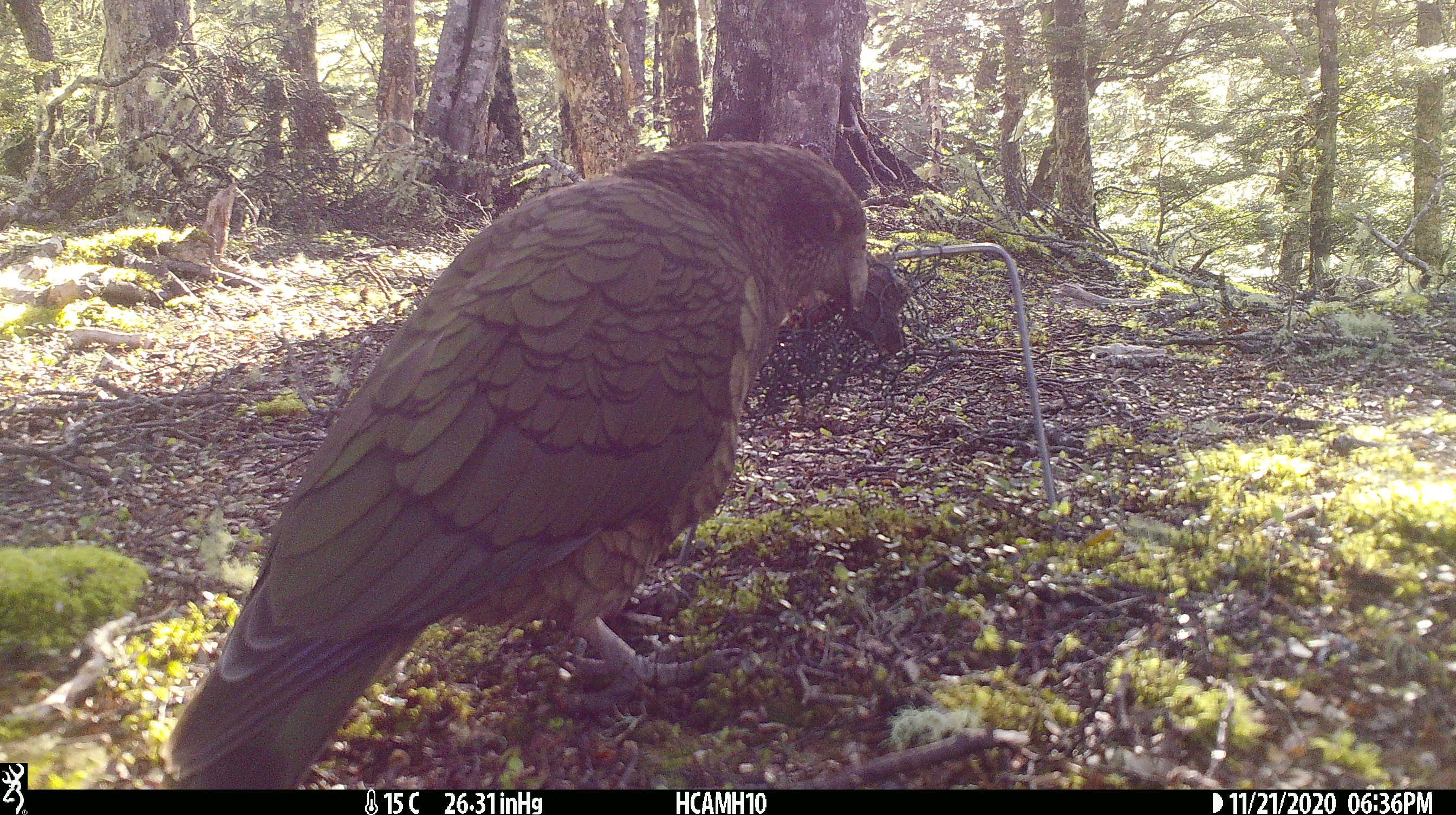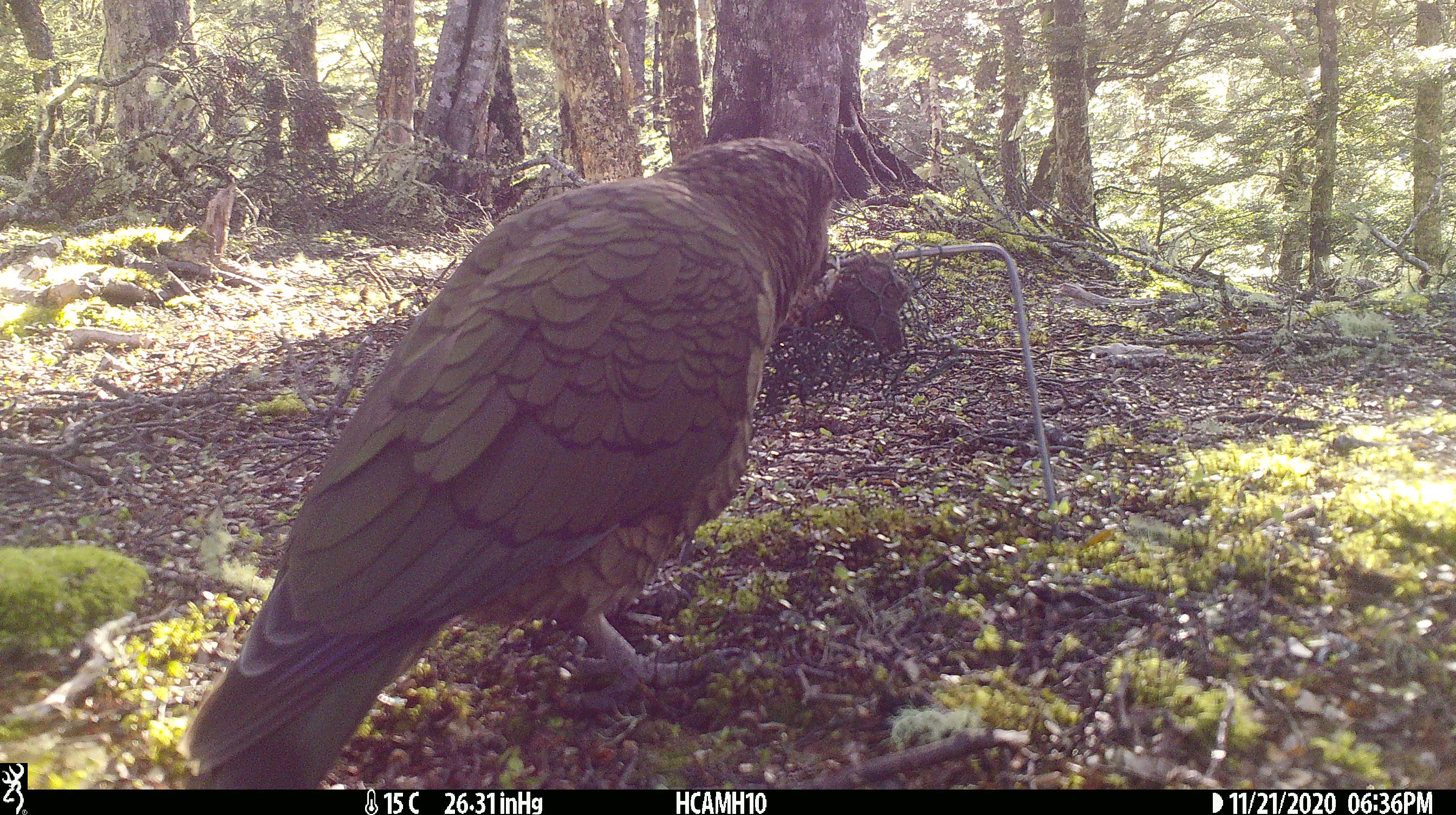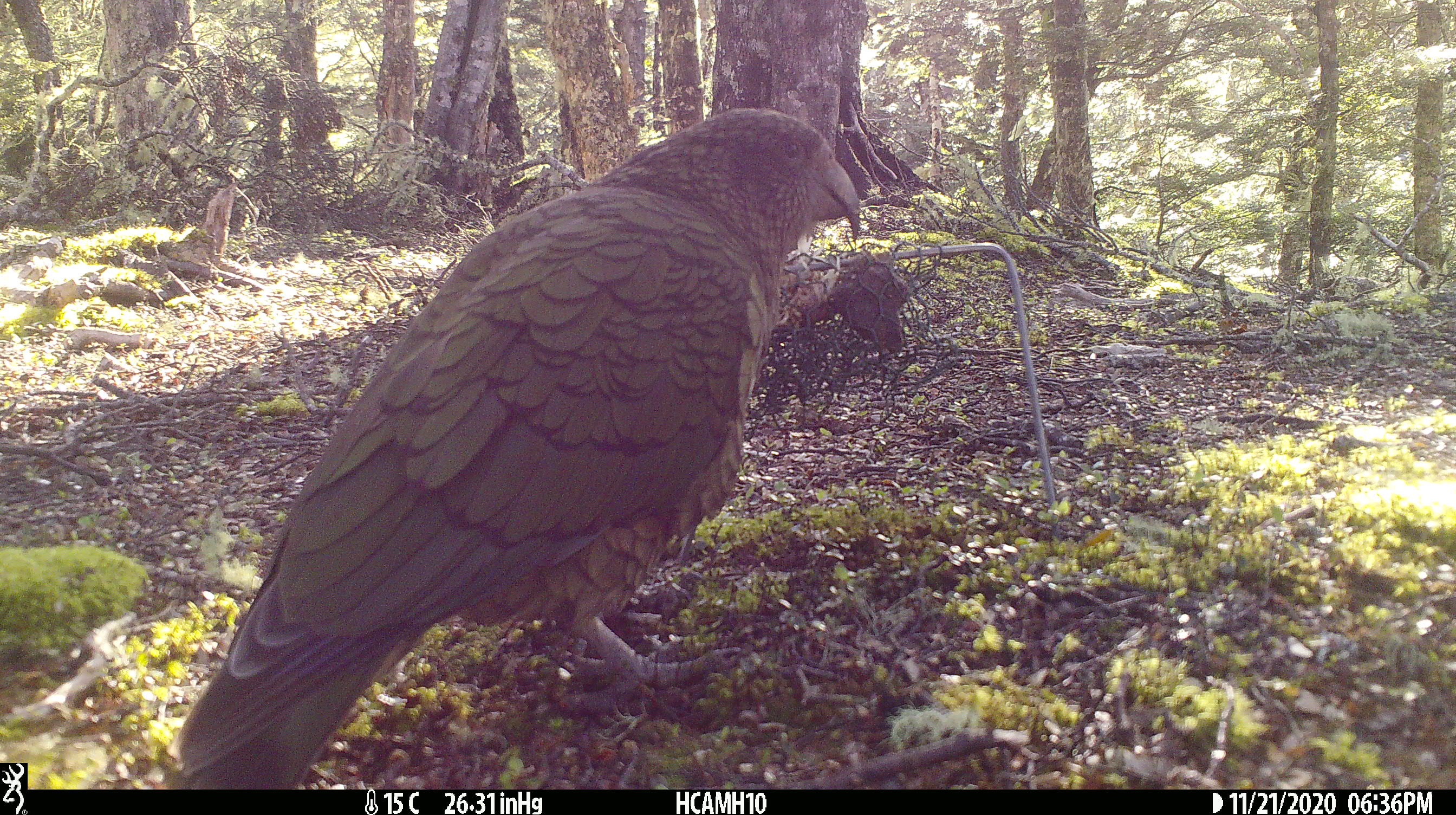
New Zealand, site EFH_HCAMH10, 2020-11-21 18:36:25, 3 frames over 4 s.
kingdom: Animalia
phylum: Chordata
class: Aves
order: Psittaciformes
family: Strigopidae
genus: Nestor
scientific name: Nestor notabilis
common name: kea